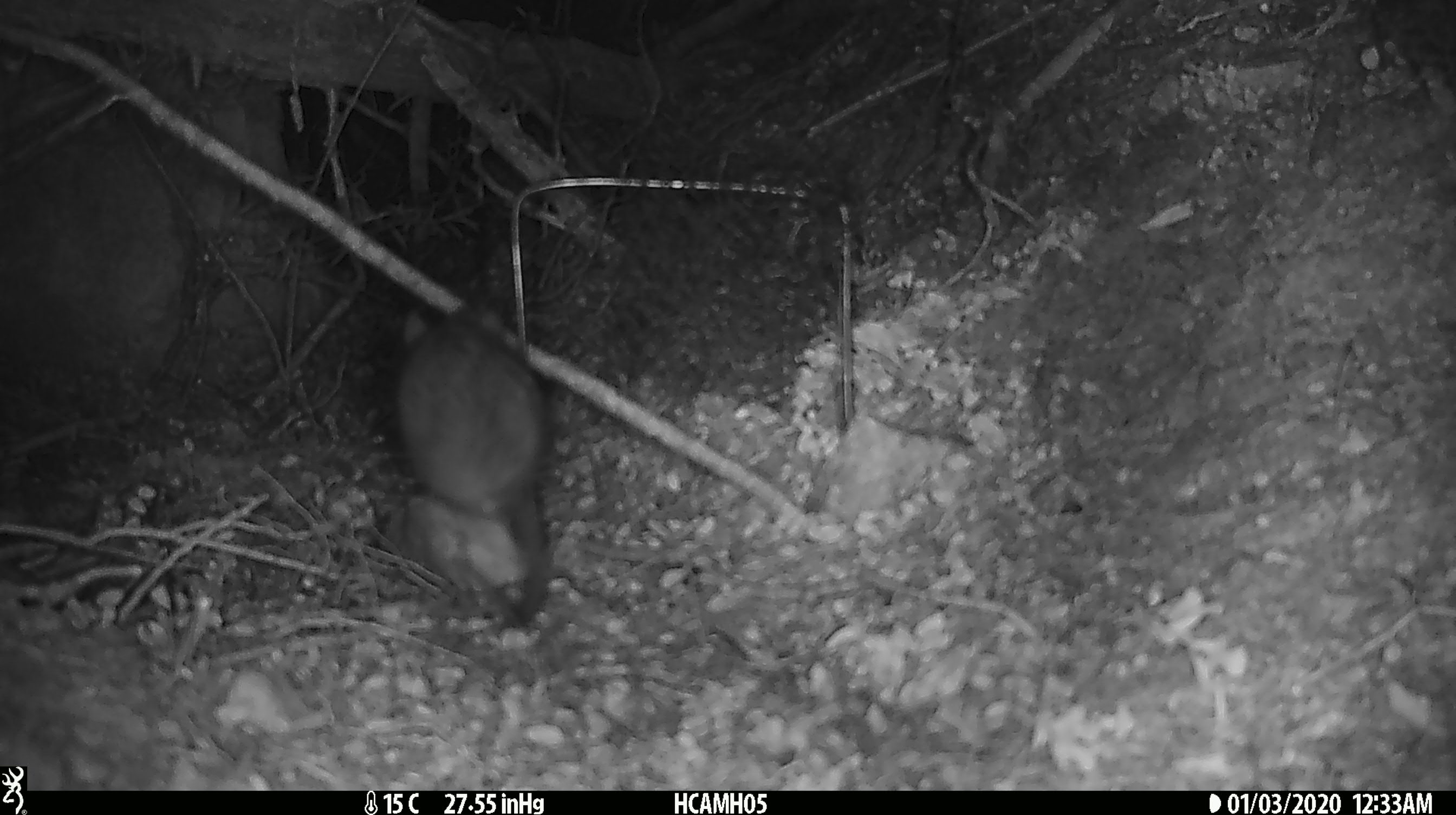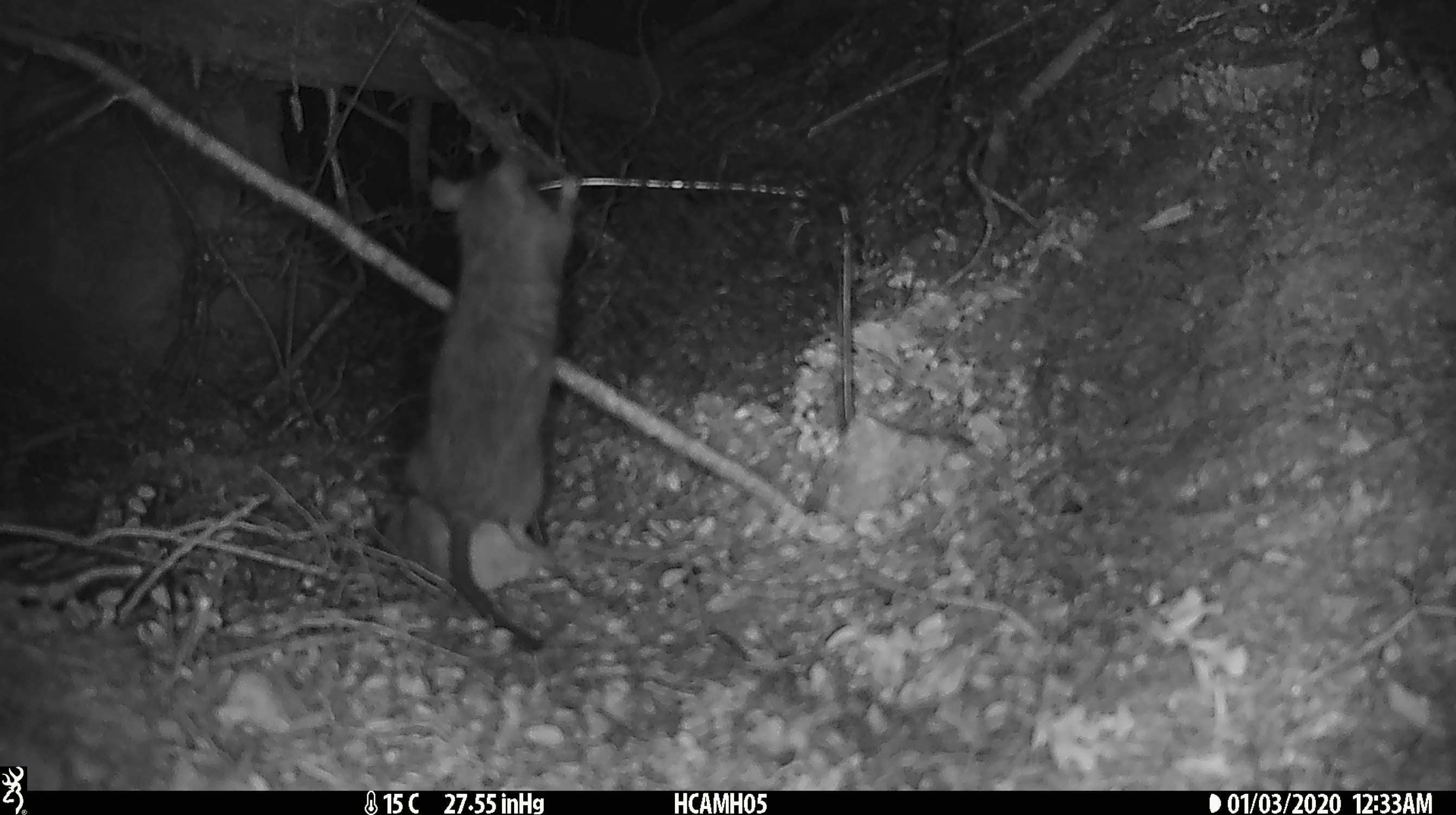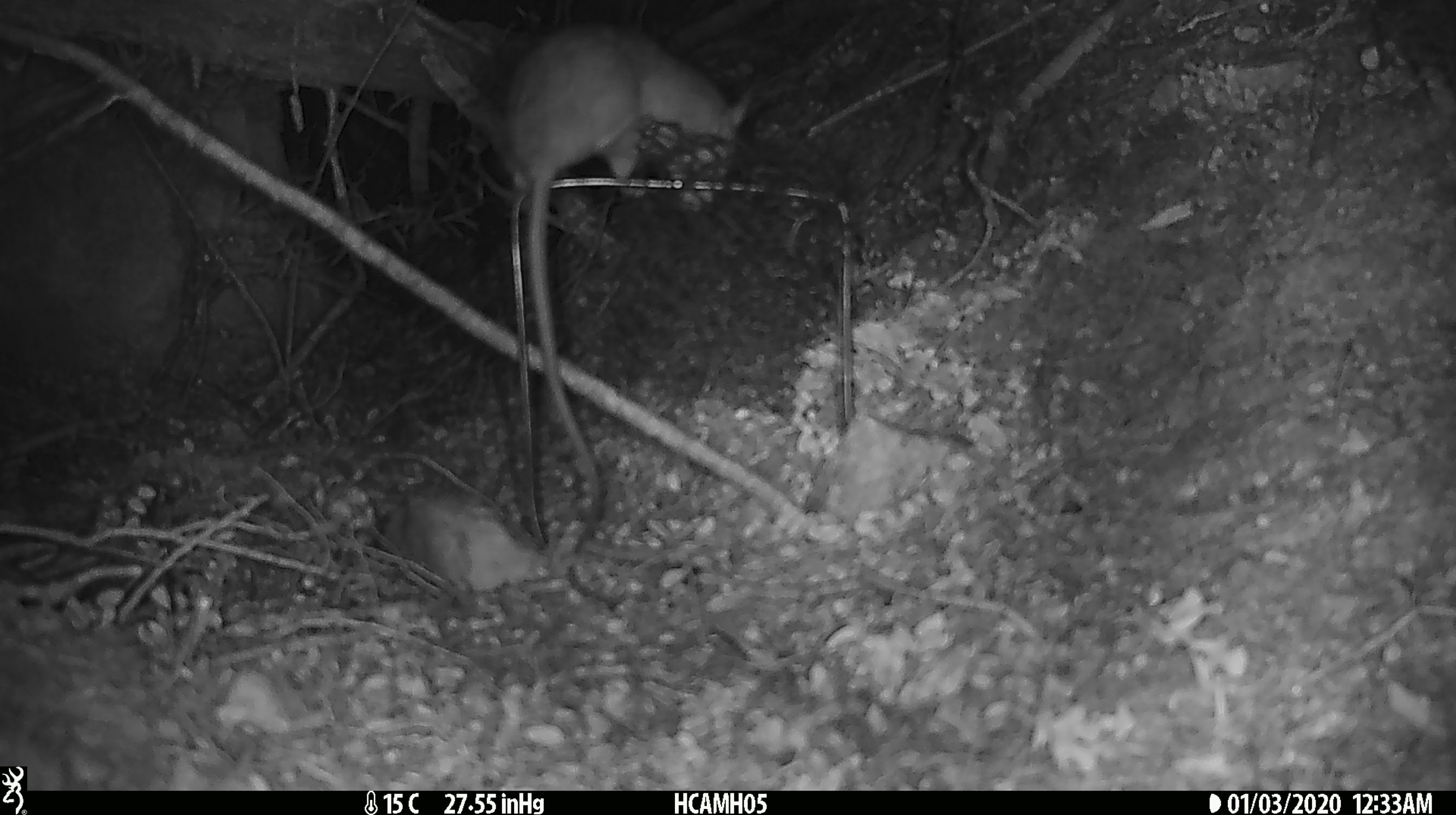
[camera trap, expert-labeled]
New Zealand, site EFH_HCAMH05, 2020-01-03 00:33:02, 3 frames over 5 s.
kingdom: Animalia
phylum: Chordata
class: Mammalia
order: Rodentia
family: Muridae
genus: Rattus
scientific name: Rattus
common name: rat